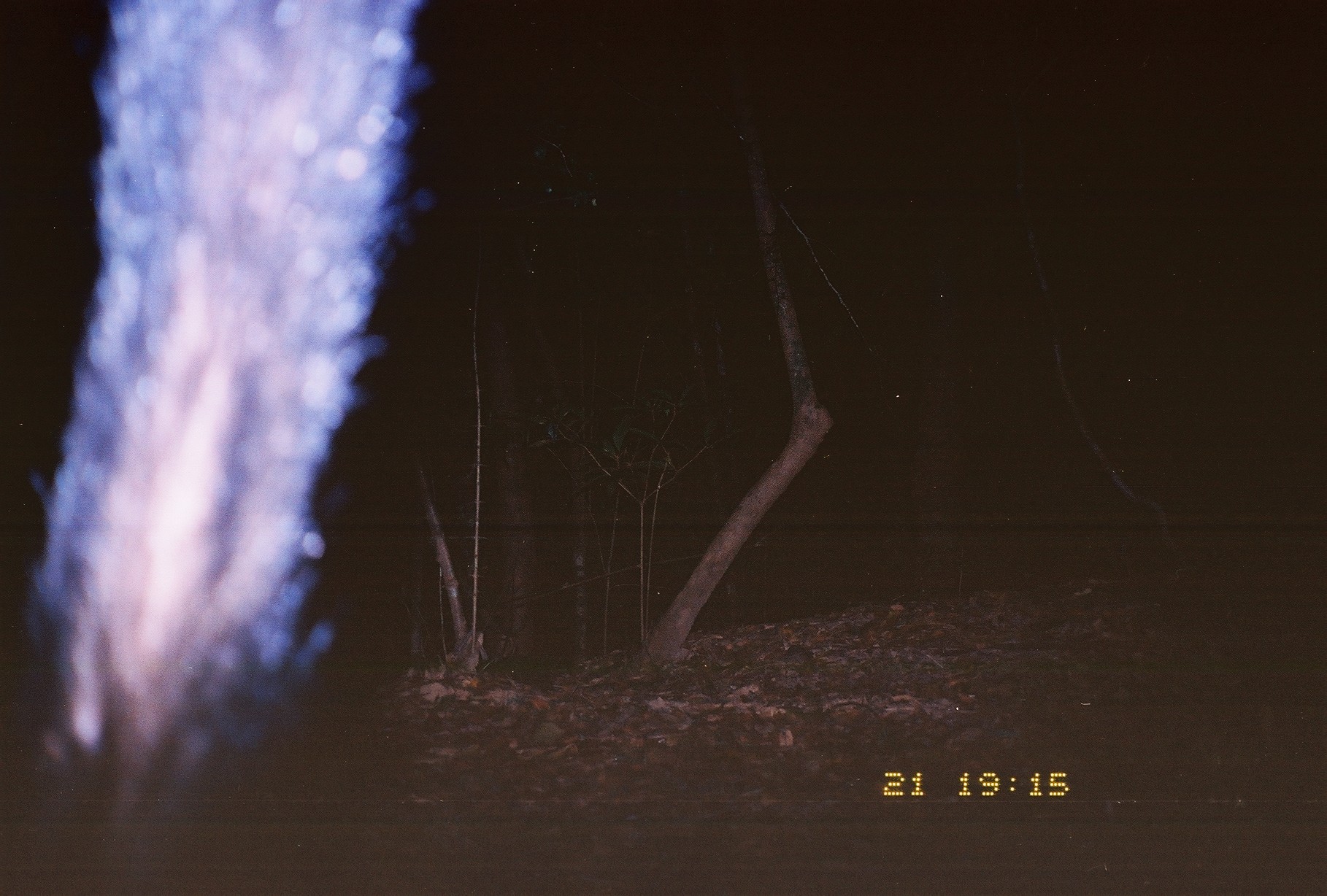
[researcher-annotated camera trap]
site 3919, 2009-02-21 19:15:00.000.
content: unidentified animal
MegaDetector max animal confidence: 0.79